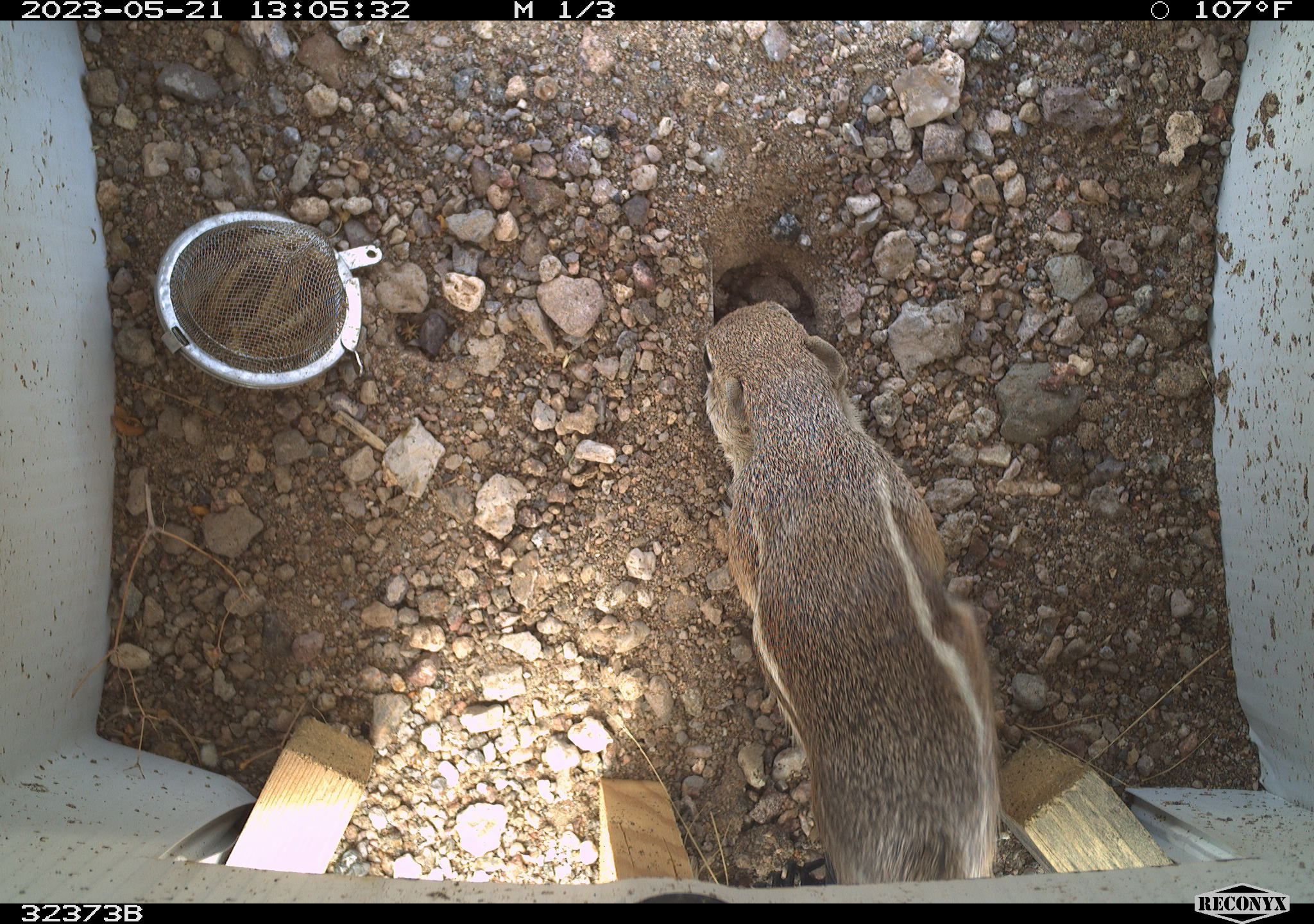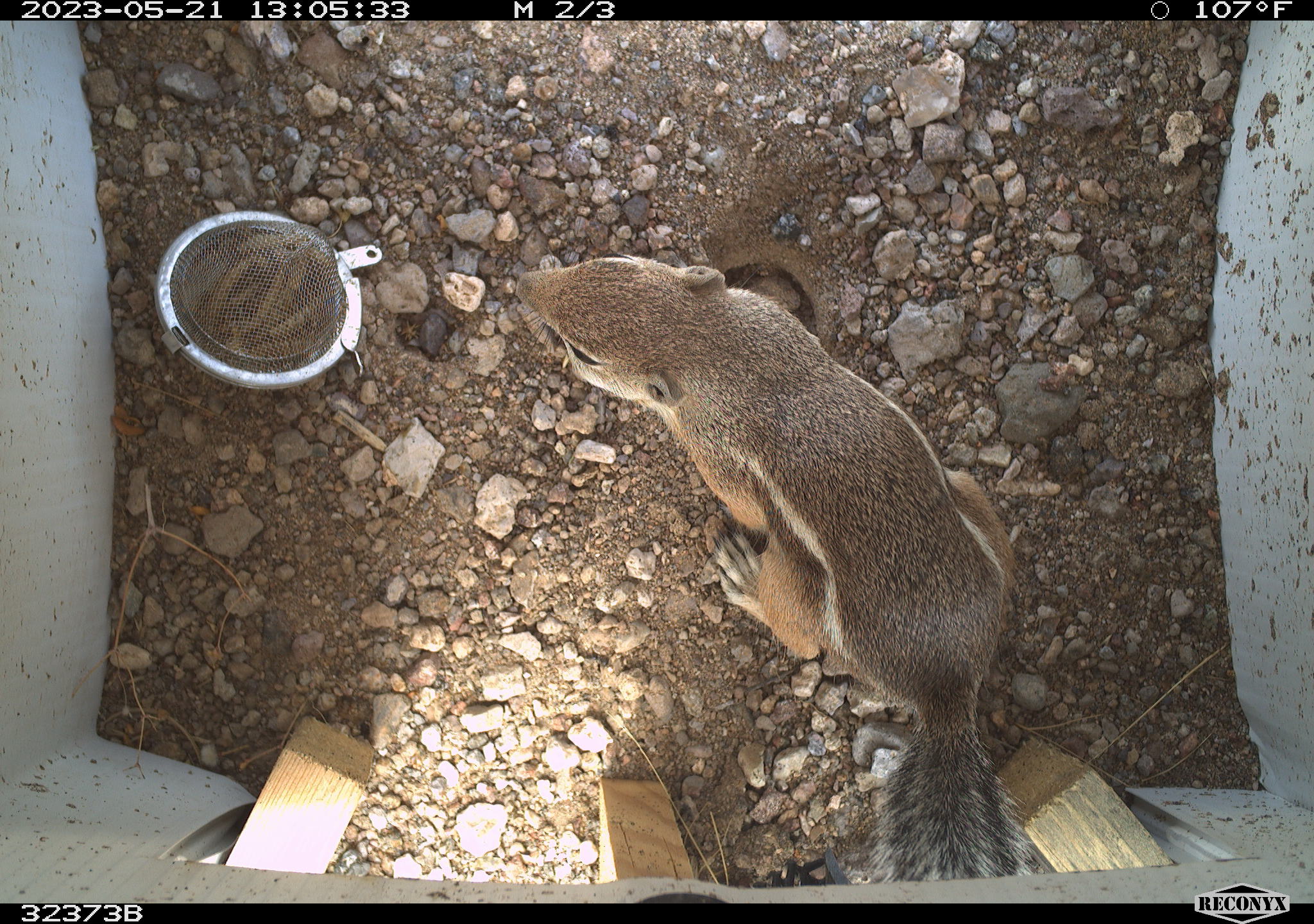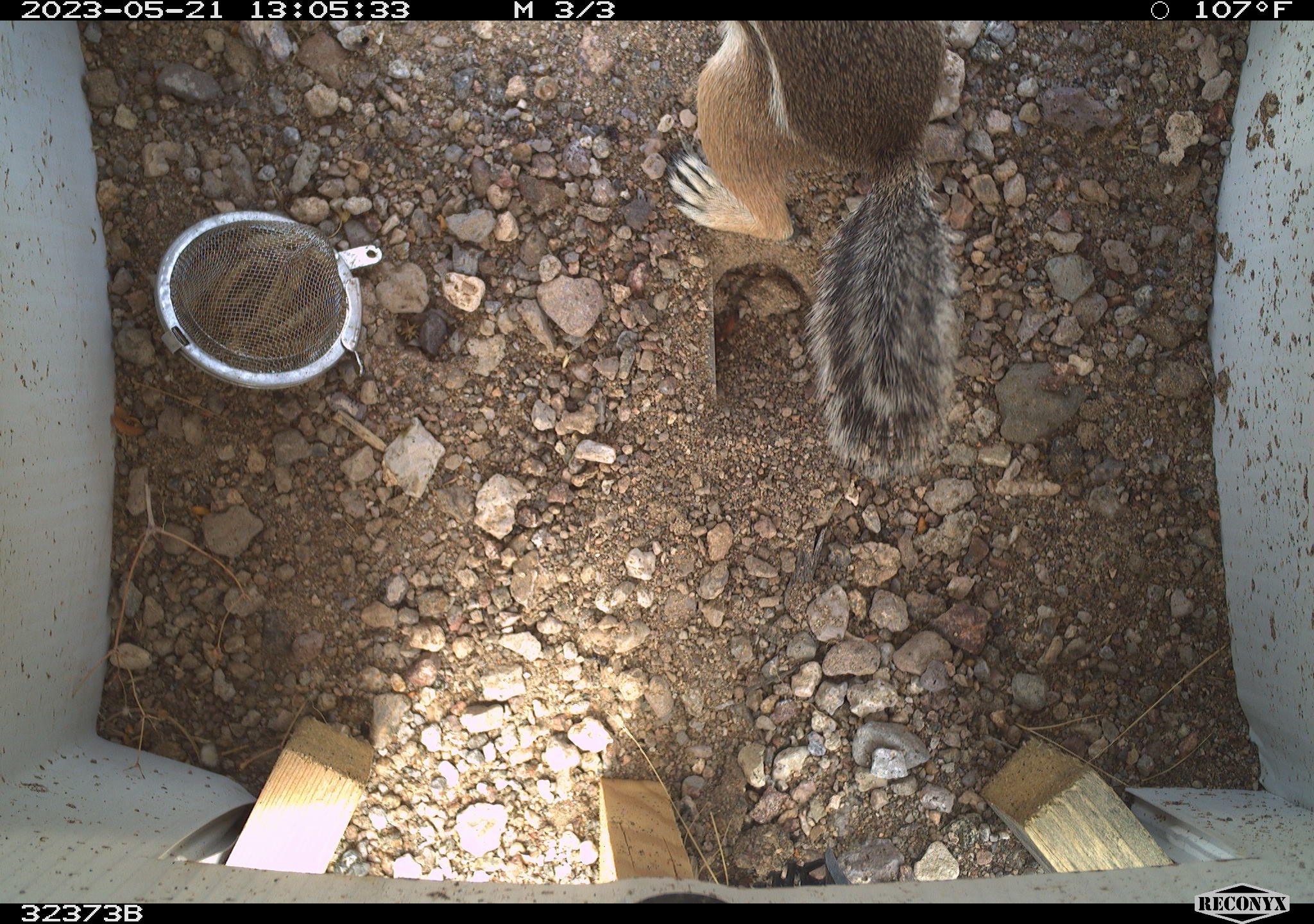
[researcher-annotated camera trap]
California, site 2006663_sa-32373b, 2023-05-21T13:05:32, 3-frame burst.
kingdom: Animalia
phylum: Chordata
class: Mammalia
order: Rodentia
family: Sciuridae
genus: Ammospermophilus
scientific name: Ammospermophilus leucurus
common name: white-tailed antelope squirrel